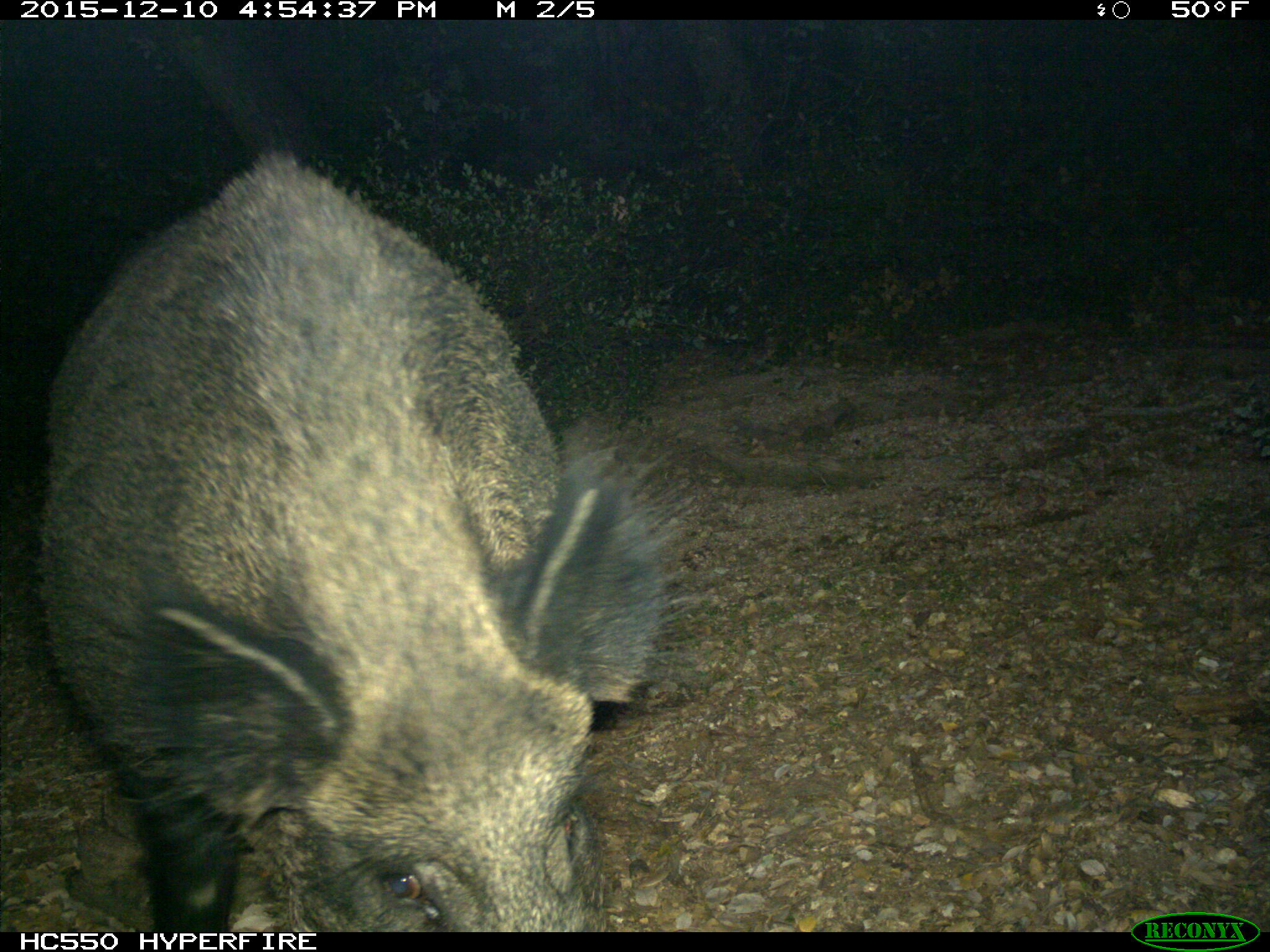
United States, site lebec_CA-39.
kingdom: Animalia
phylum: Chordata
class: Mammalia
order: Artiodactyla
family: Suidae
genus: Sus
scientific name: Sus scrofa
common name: wild boar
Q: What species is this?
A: Sus scrofa (wild boar).